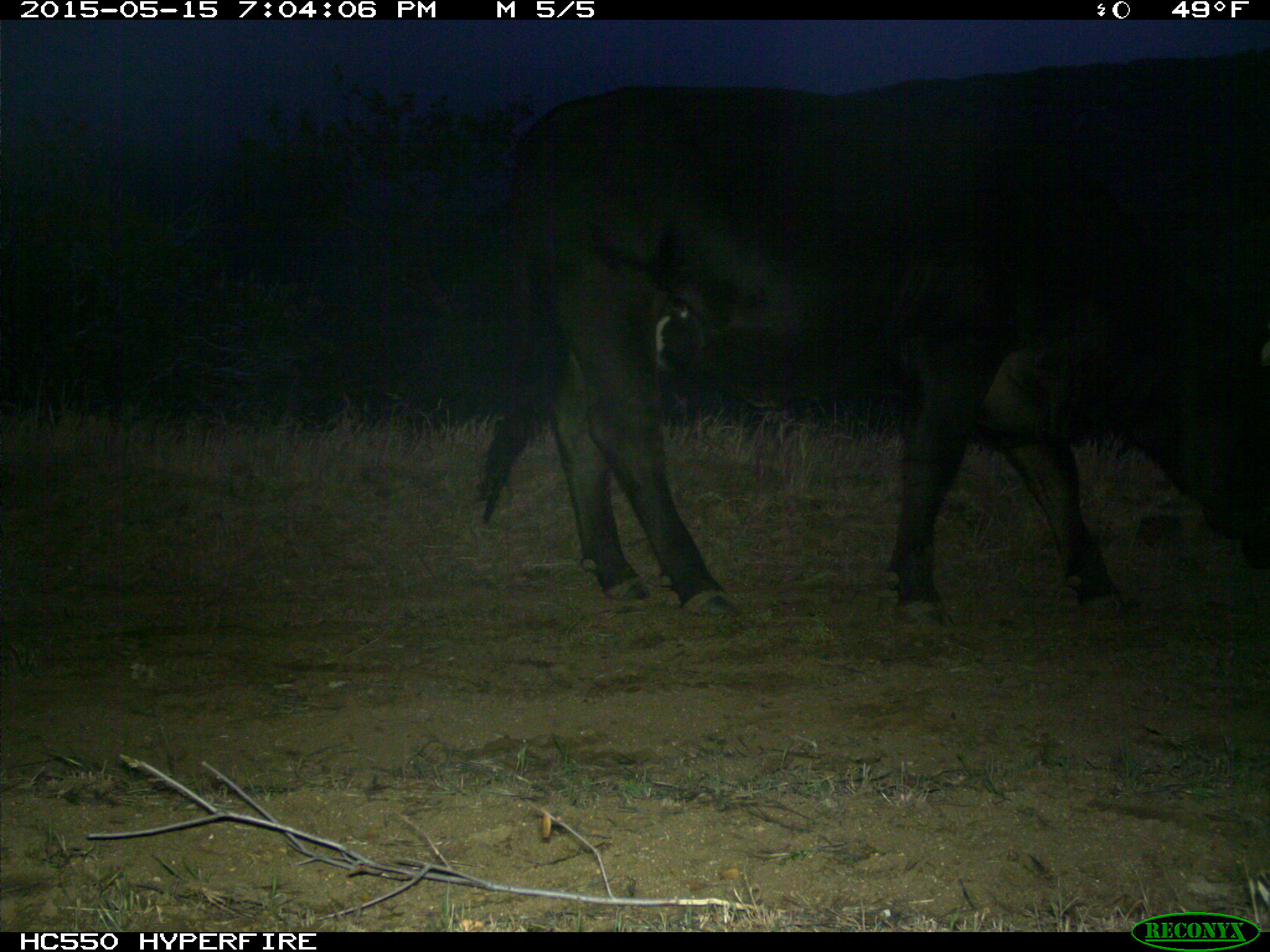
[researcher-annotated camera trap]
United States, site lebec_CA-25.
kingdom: Animalia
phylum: Chordata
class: Mammalia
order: Artiodactyla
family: Bovidae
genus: Bos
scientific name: Bos taurus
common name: domestic cow